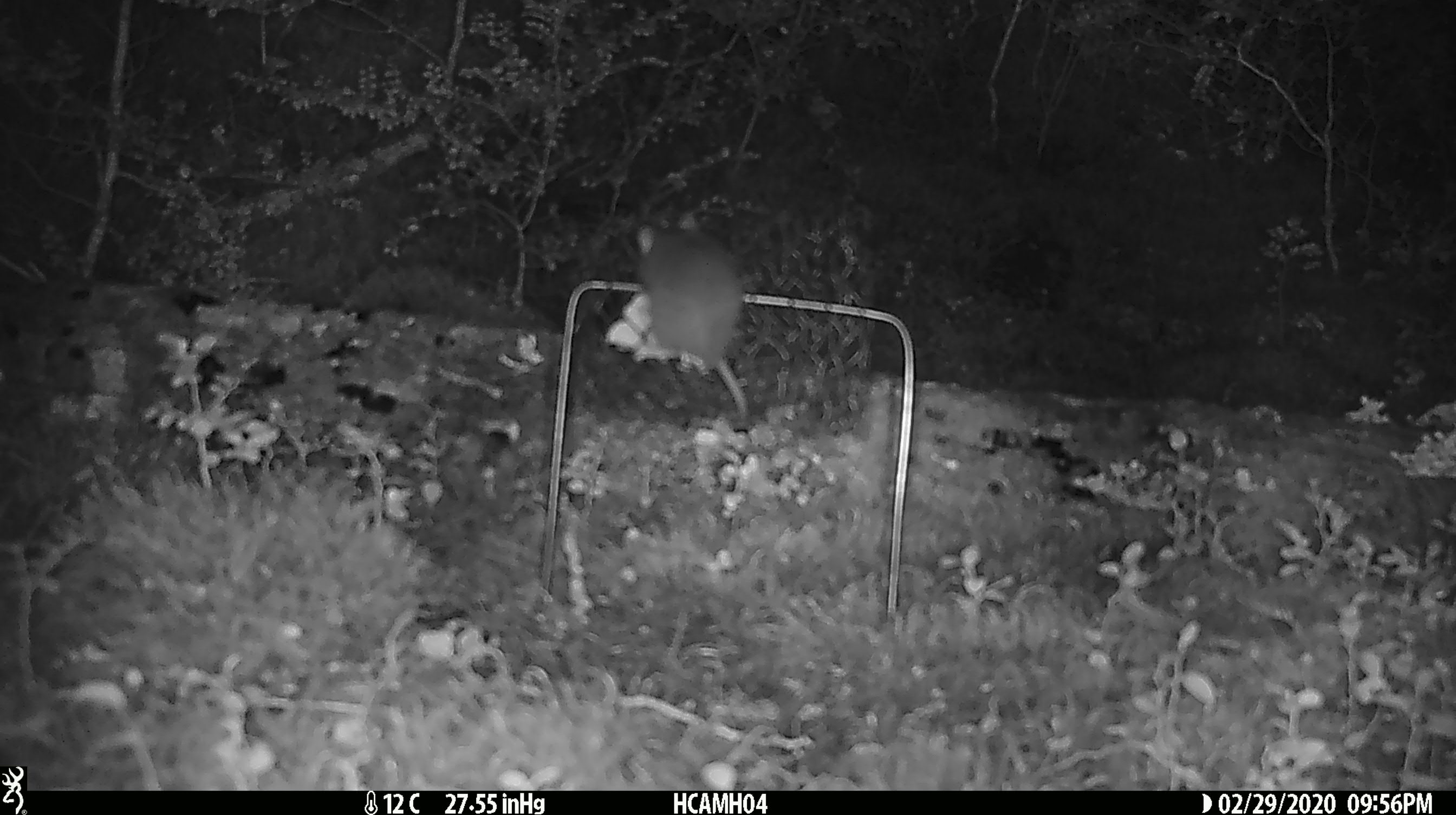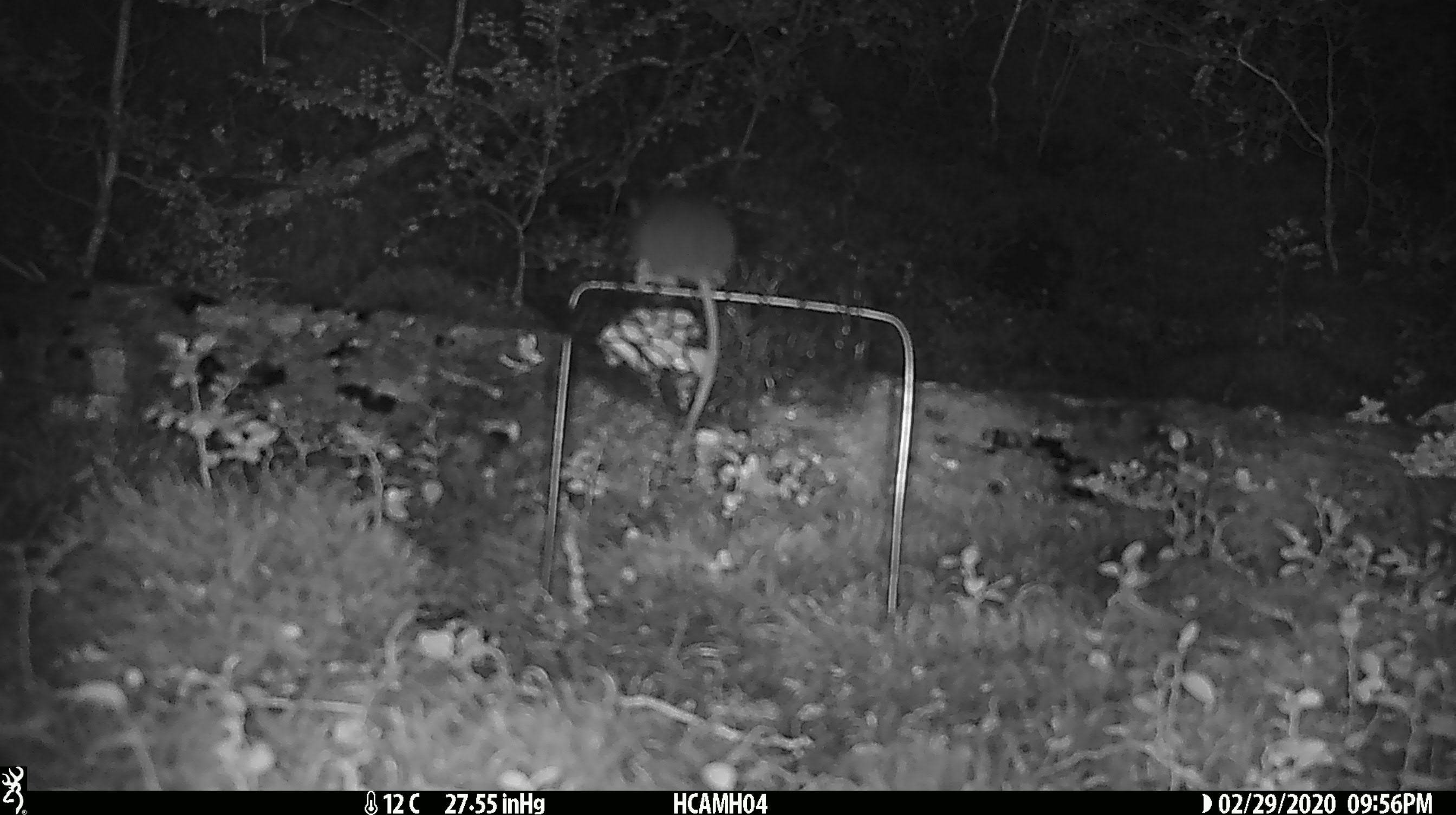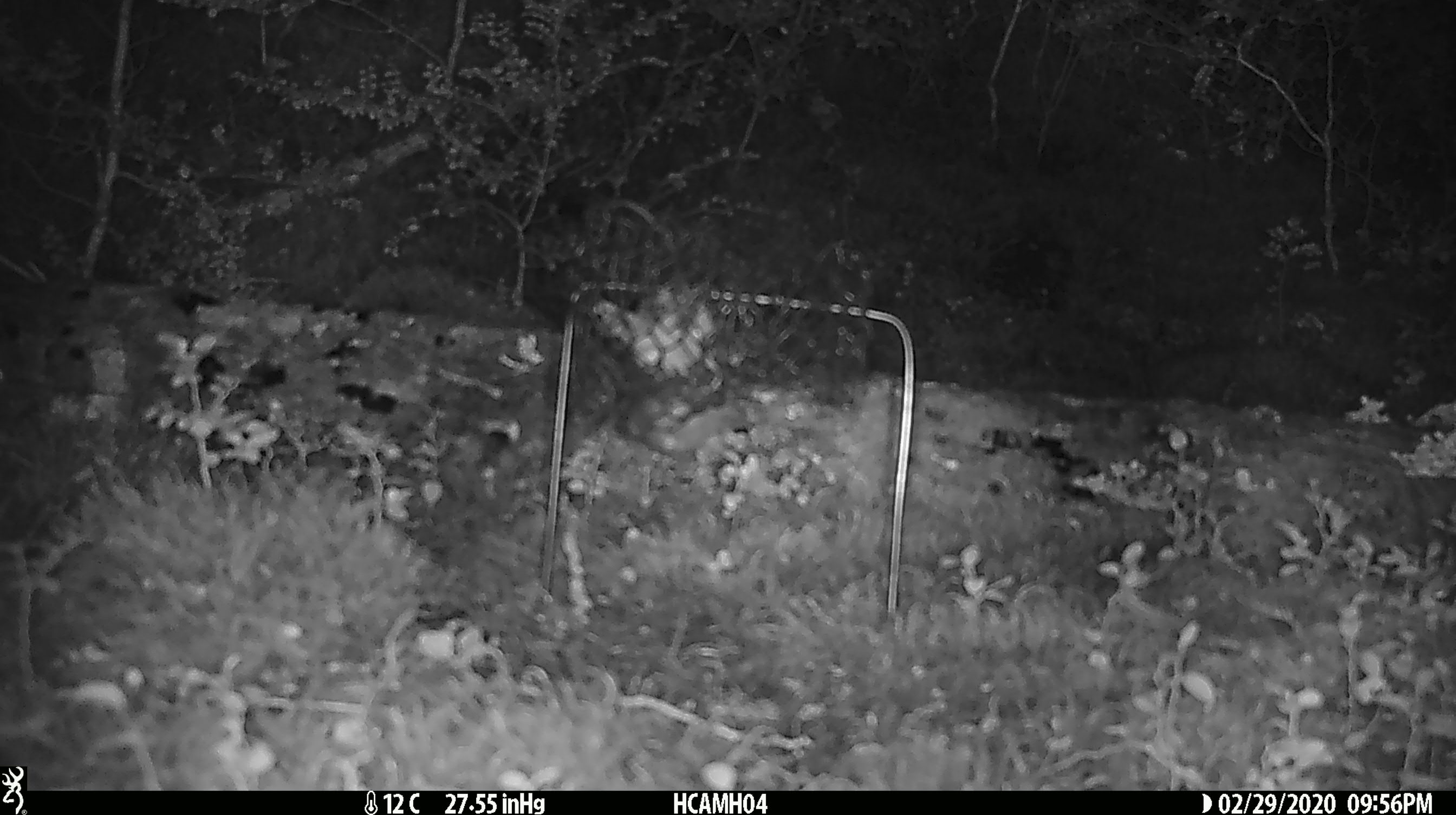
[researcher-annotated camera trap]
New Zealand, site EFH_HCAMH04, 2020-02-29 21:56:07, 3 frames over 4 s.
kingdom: Animalia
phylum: Chordata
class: Mammalia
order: Rodentia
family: Muridae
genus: Mus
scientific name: Mus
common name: mouse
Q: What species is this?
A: Mouse (Mus).